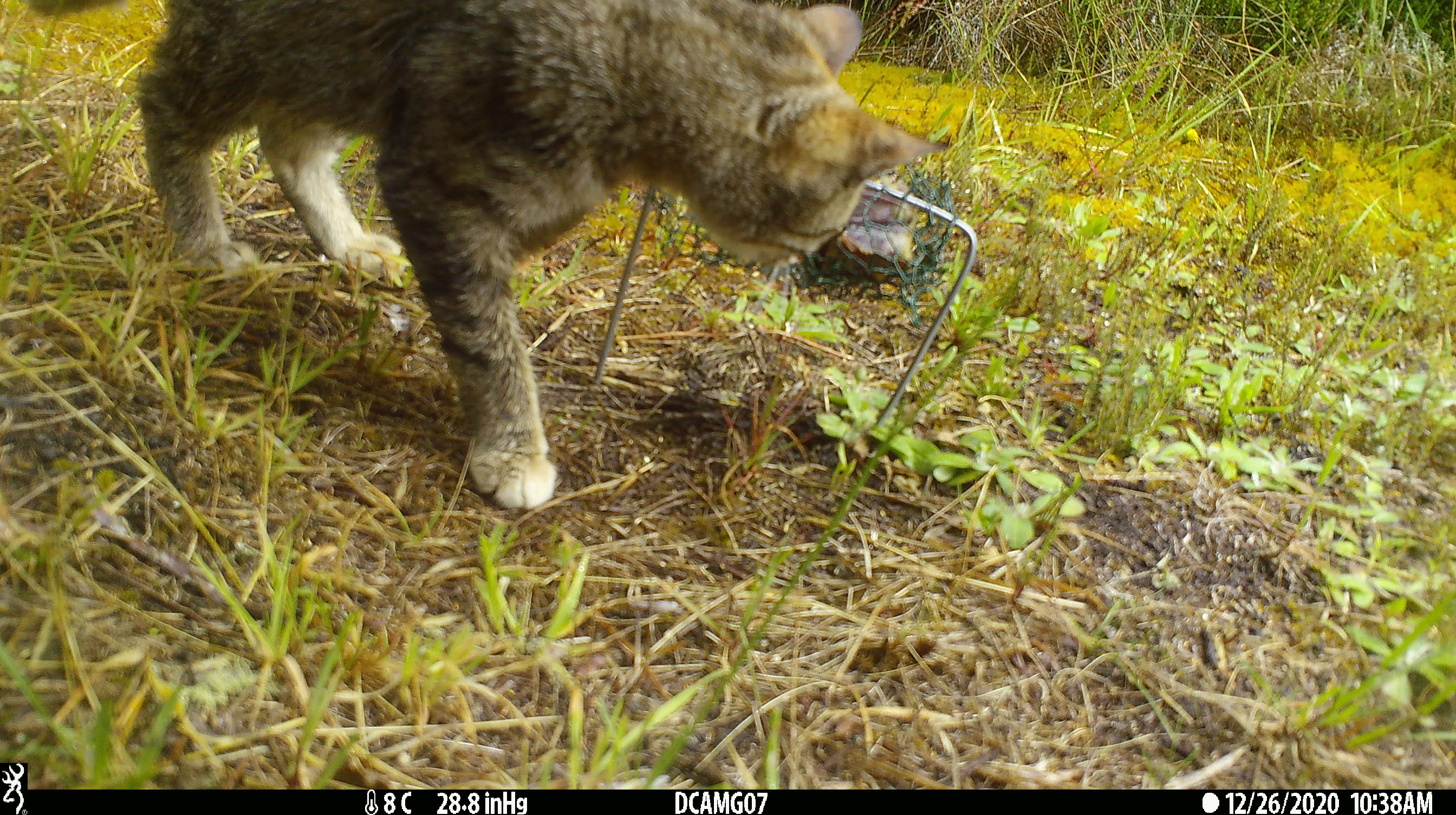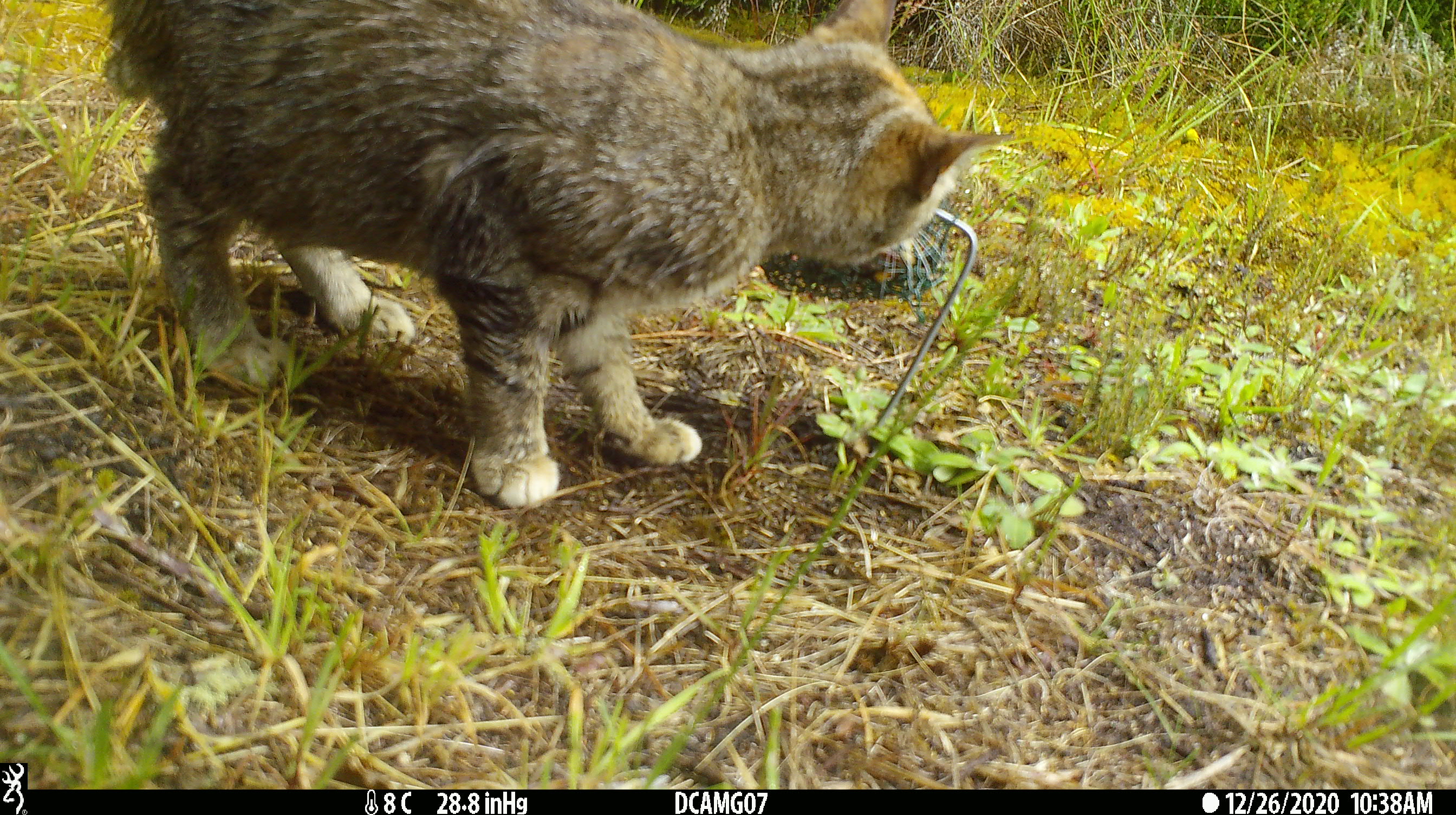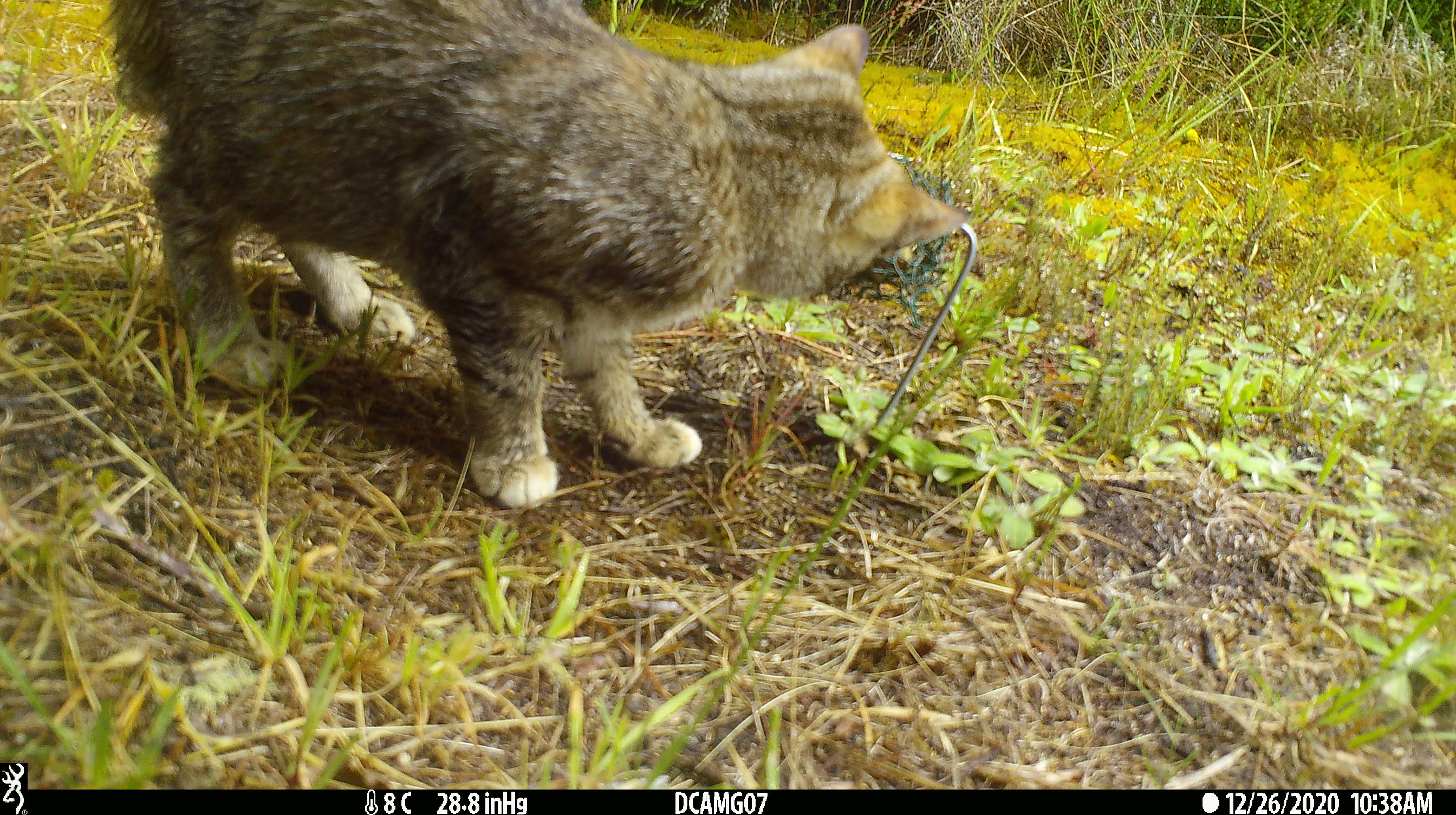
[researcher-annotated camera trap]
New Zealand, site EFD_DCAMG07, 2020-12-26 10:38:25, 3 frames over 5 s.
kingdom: Animalia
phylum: Chordata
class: Mammalia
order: Carnivora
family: Felidae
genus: Felis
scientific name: Felis catus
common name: domestic cat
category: cat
Cat (domestic cat) (Felis catus).